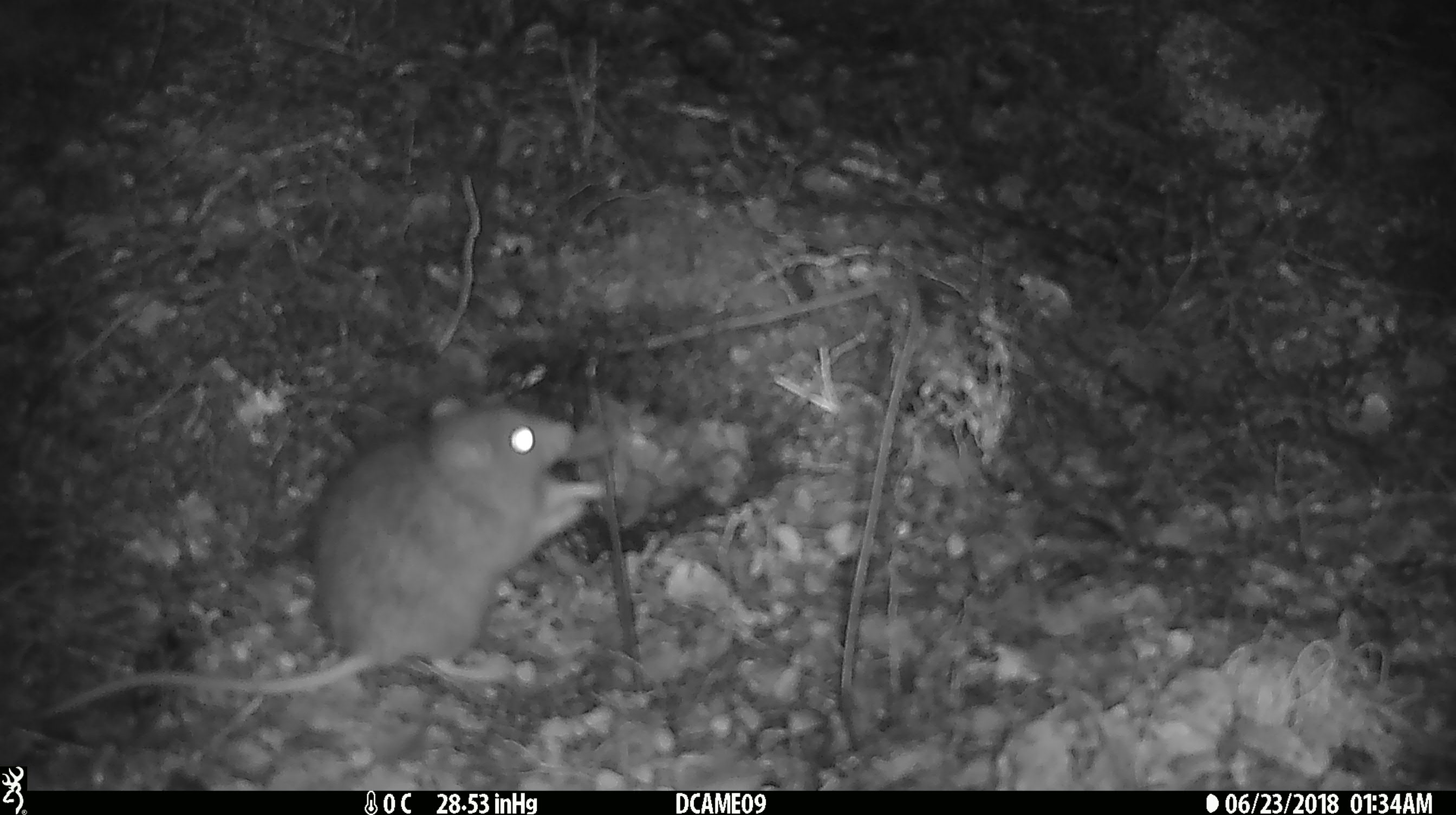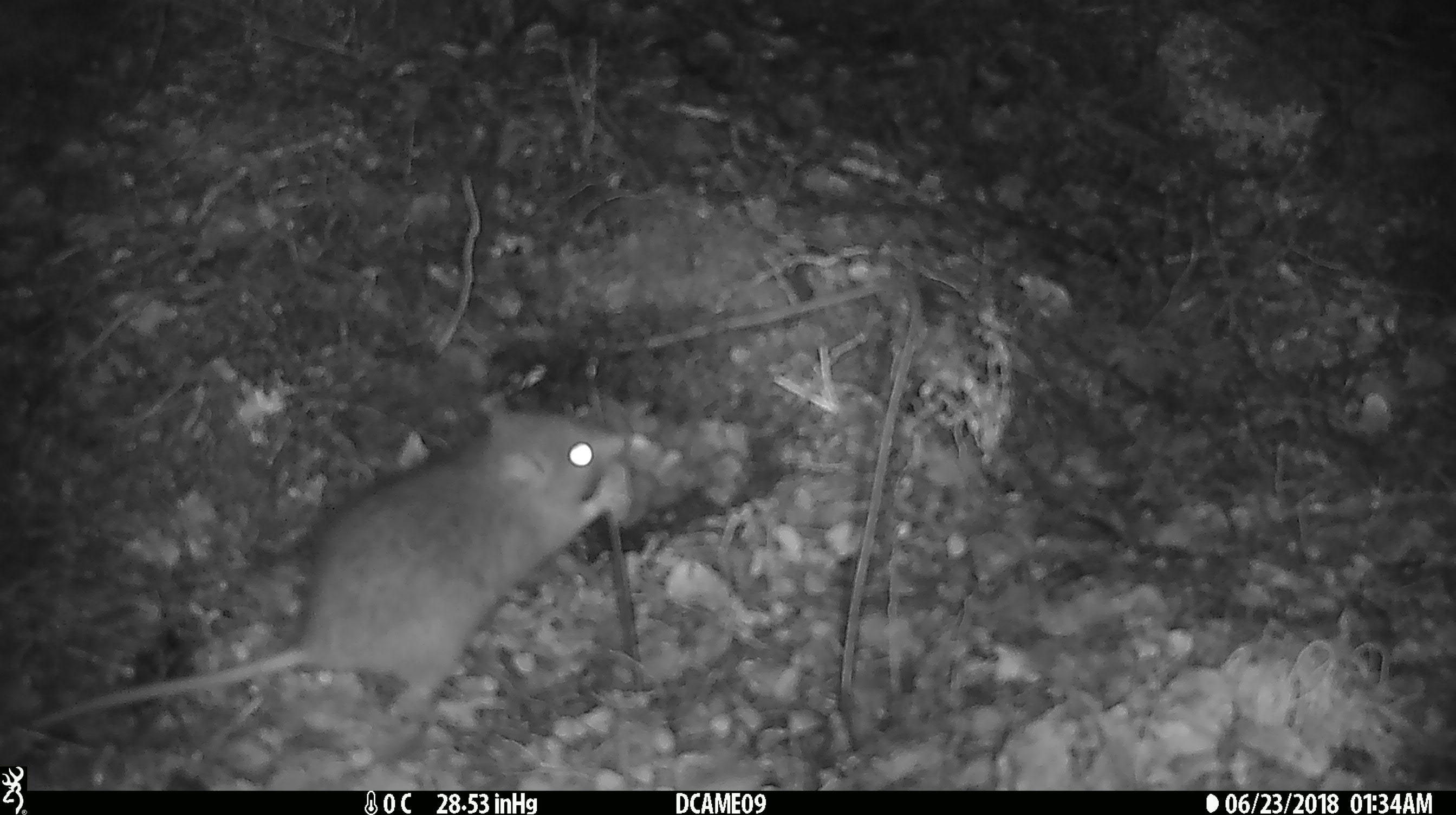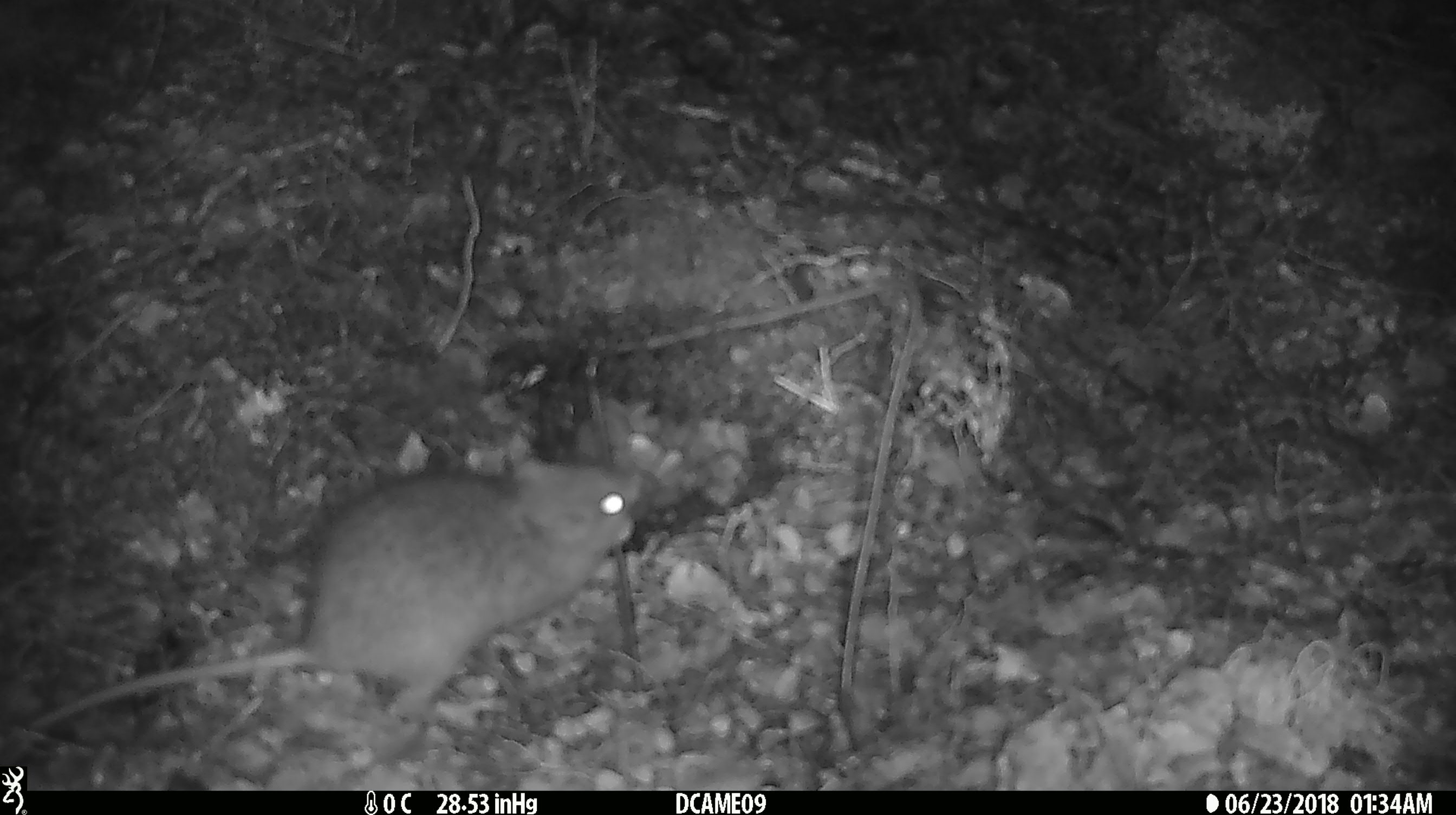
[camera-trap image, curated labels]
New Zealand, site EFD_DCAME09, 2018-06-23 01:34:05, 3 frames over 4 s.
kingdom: Animalia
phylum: Chordata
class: Mammalia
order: Rodentia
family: Muridae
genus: Rattus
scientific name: Rattus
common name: rat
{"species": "rat (Rattus)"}